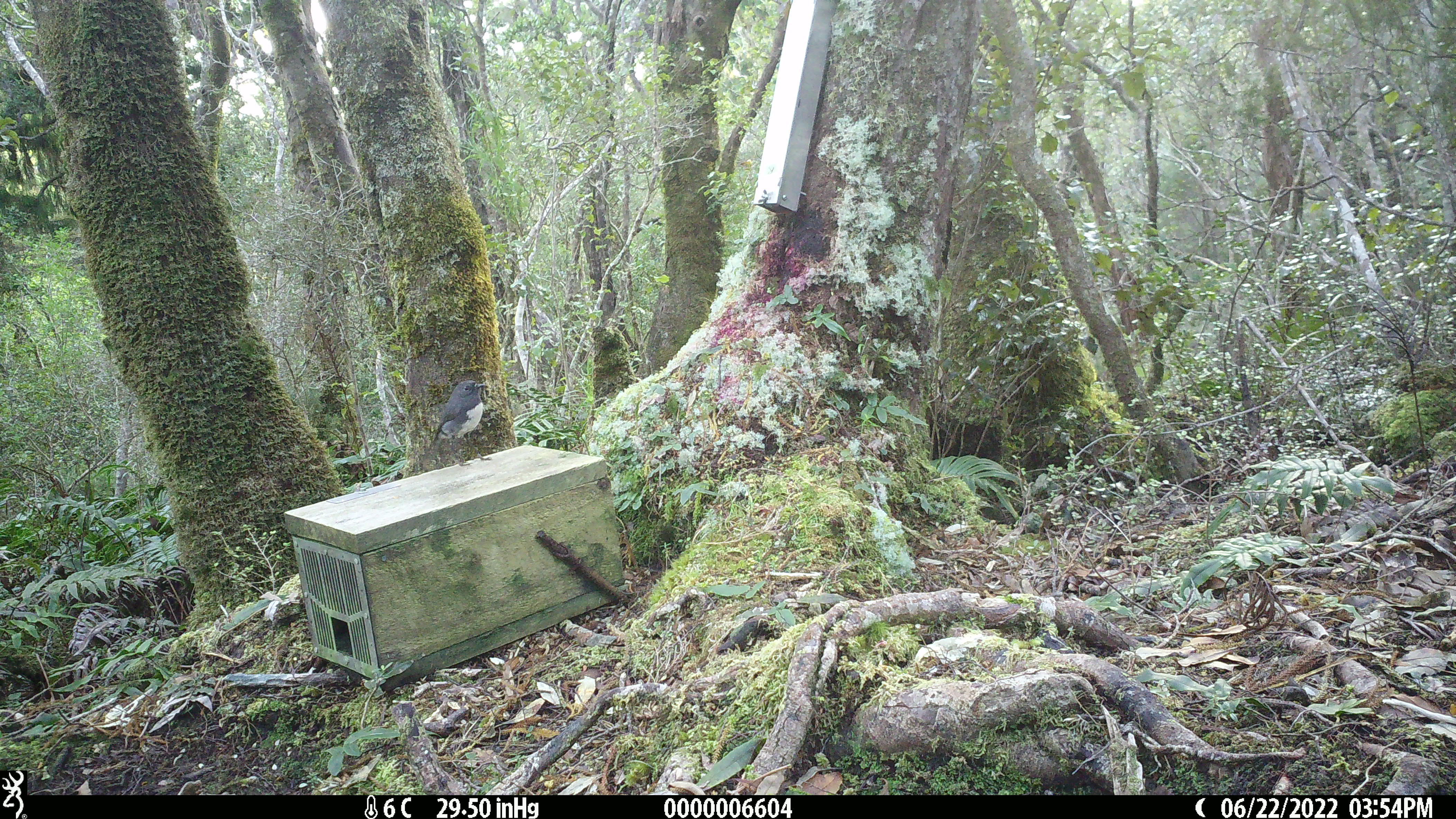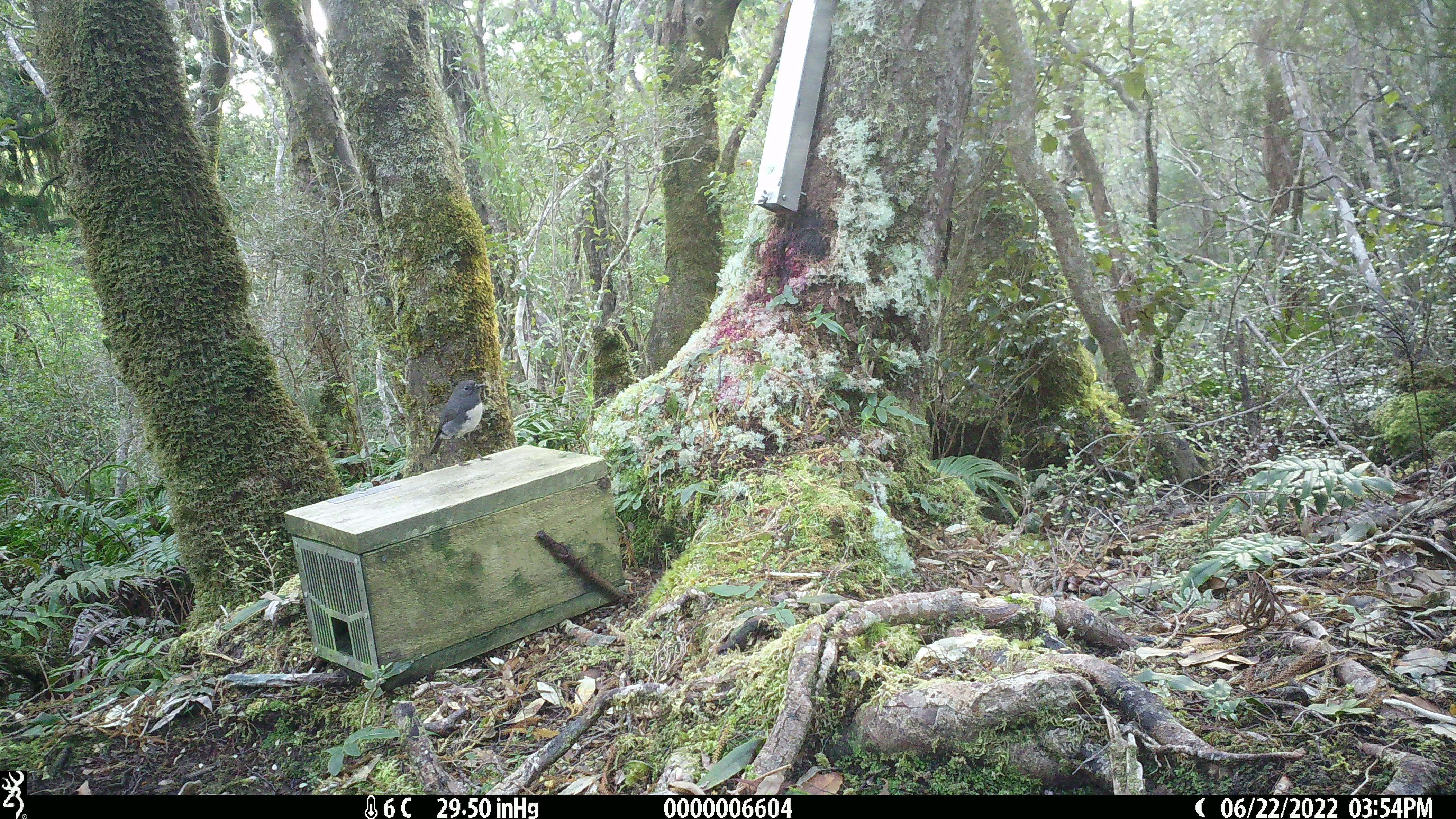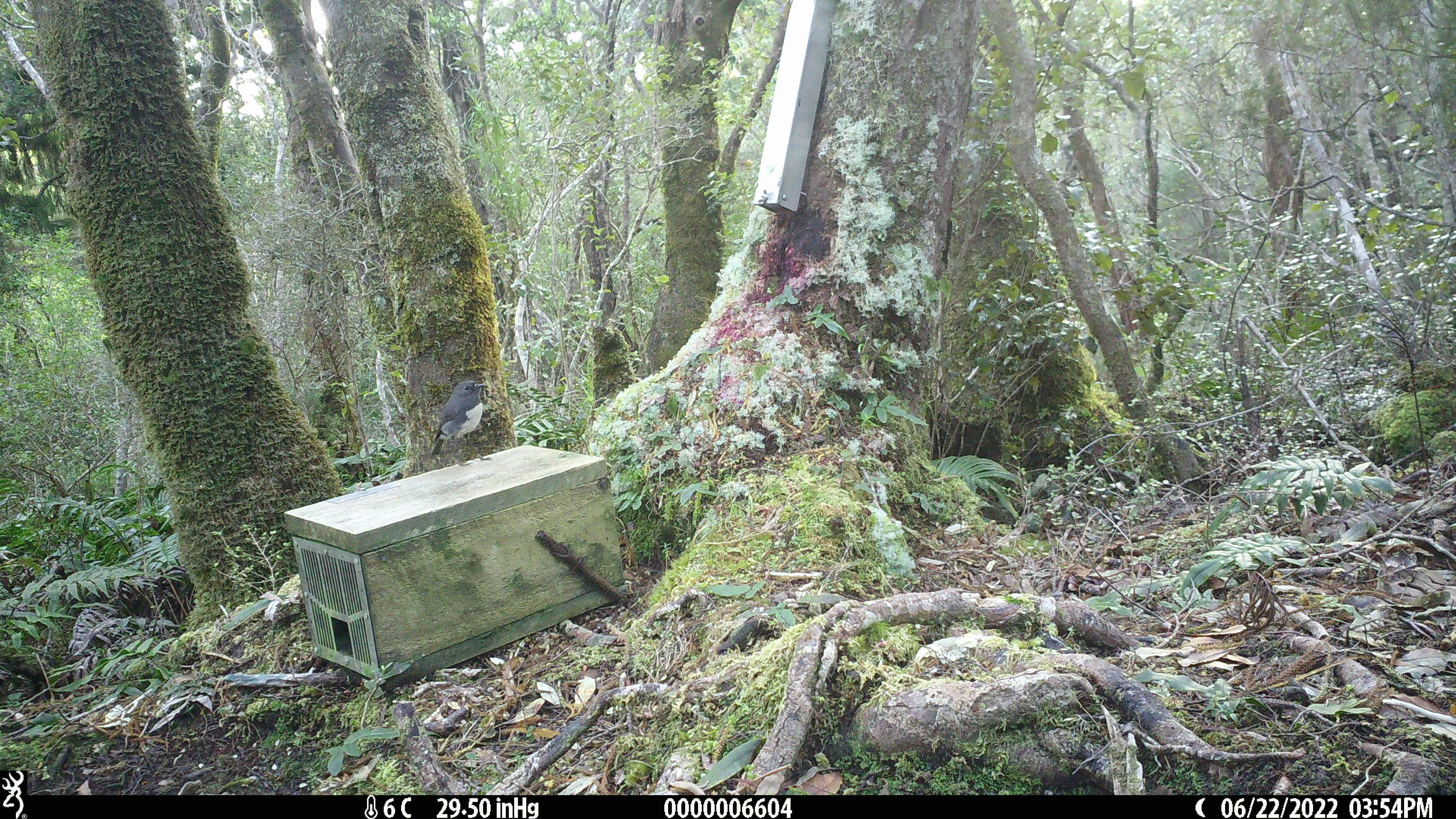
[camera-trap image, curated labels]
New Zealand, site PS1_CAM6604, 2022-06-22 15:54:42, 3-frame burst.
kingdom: Animalia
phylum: Chordata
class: Aves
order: Passeriformes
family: Petroicidae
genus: Petroica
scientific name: Petroica australis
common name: new zealand robin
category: robin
Robin (new zealand robin) (Petroica australis).